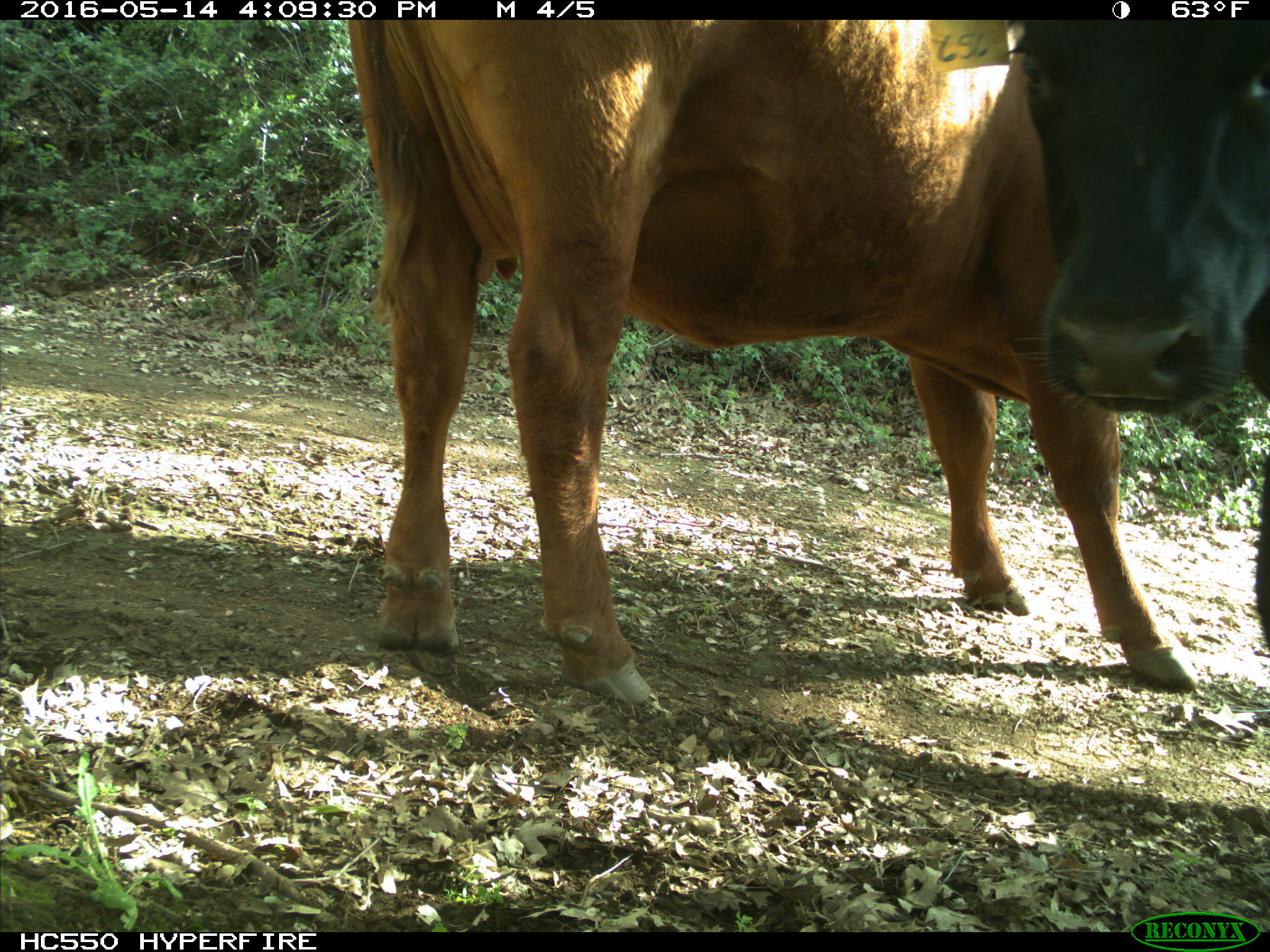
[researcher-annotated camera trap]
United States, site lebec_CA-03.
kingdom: Animalia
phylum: Chordata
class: Mammalia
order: Artiodactyla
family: Bovidae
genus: Bos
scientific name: Bos taurus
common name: domestic cow